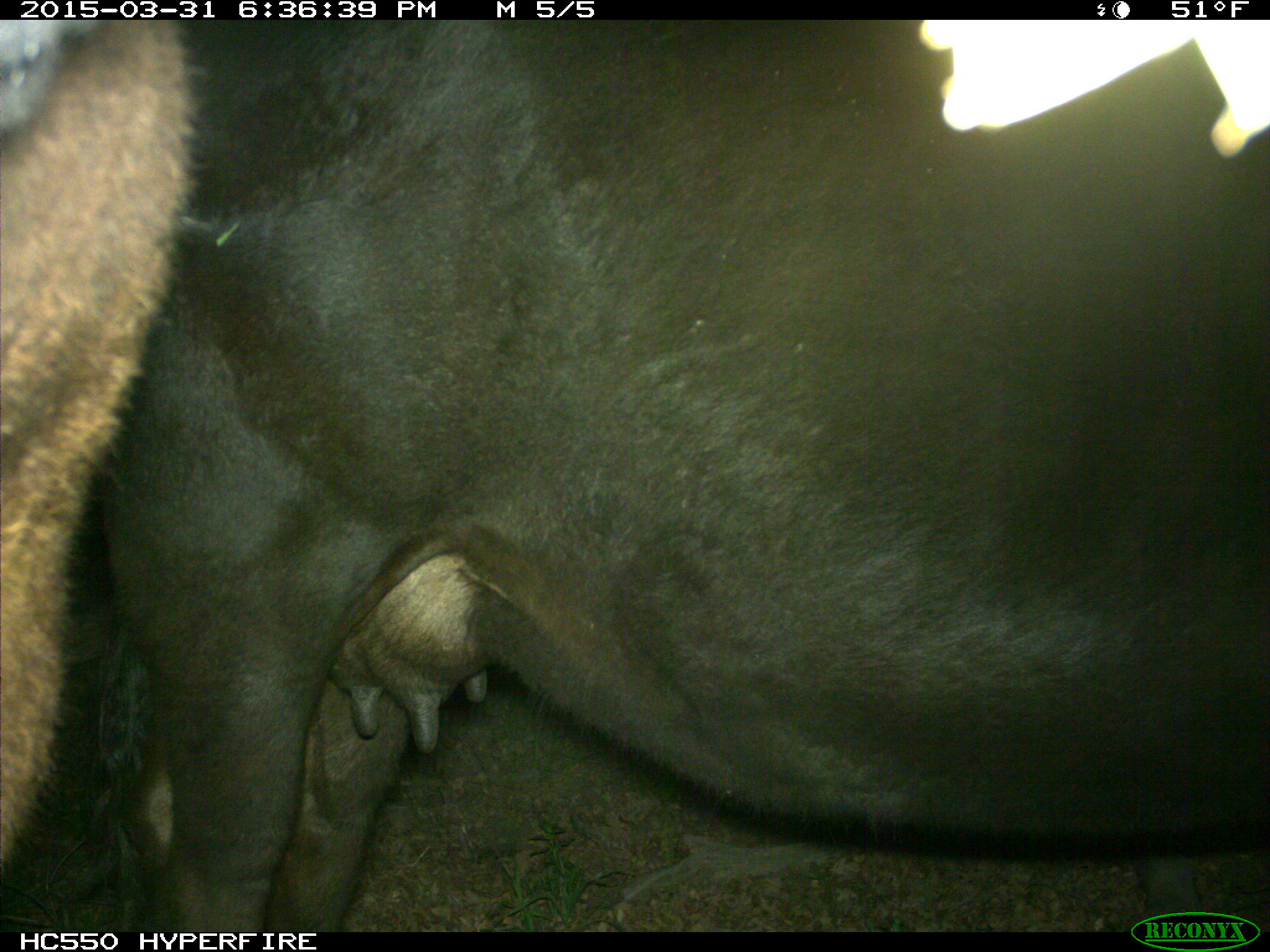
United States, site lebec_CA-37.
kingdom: Animalia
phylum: Chordata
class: Mammalia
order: Artiodactyla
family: Bovidae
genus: Bos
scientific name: Bos taurus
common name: domestic cow